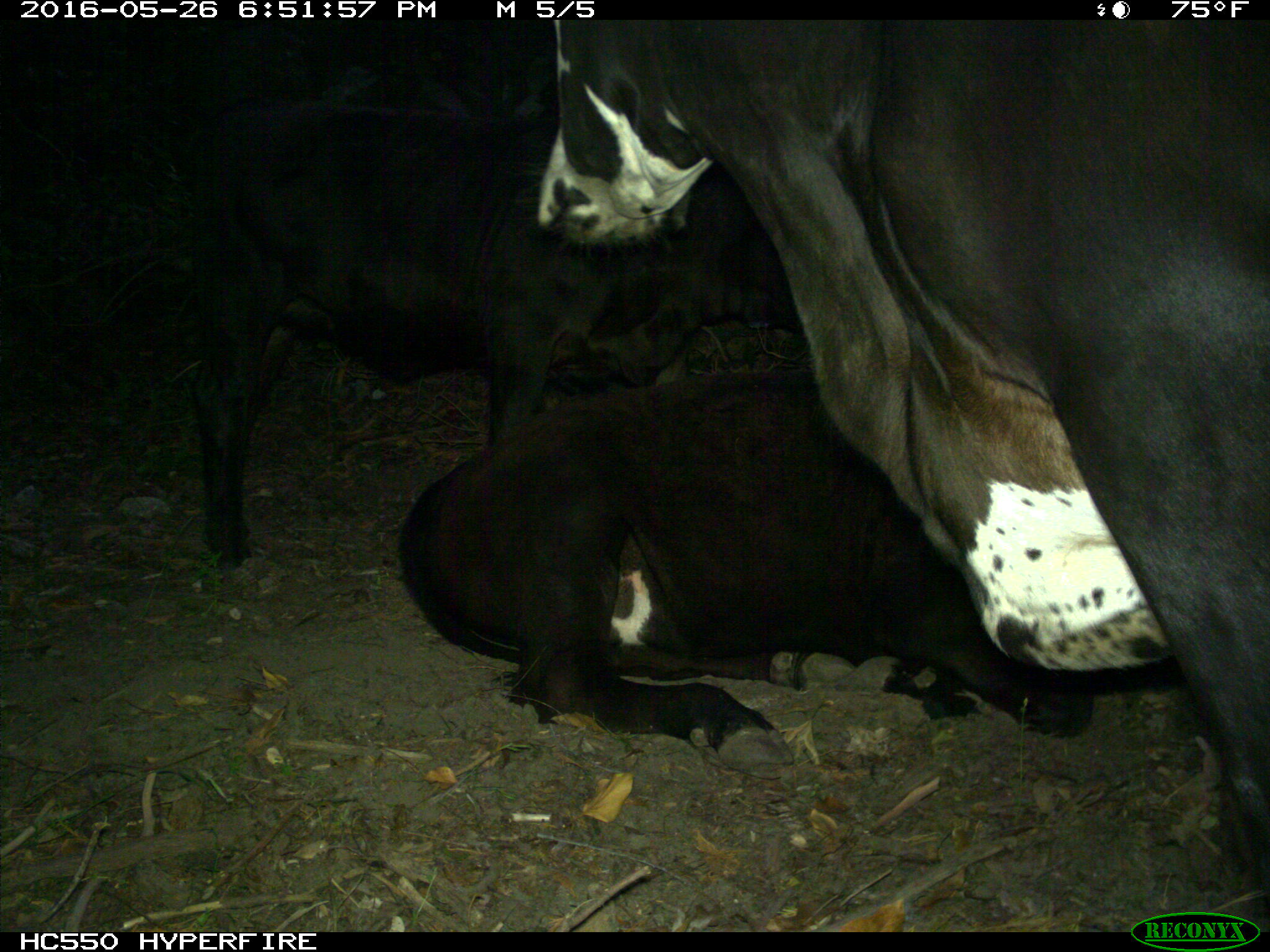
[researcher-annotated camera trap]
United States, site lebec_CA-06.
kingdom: Animalia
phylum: Chordata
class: Mammalia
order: Artiodactyla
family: Bovidae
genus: Bos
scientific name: Bos taurus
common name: domestic cow